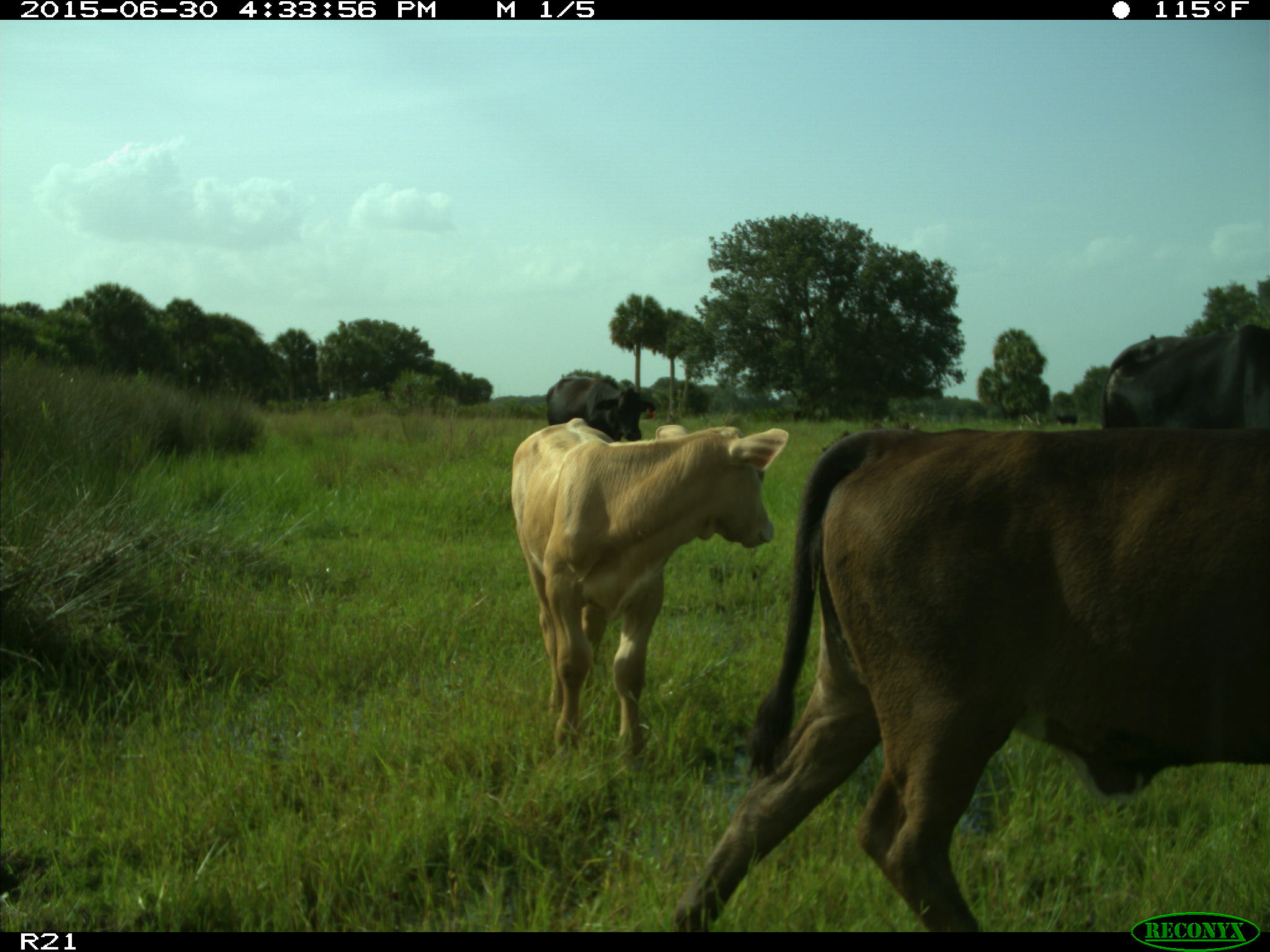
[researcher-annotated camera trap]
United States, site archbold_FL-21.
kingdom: Animalia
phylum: Chordata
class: Mammalia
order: Artiodactyla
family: Bovidae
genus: Bos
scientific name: Bos taurus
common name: domestic cow